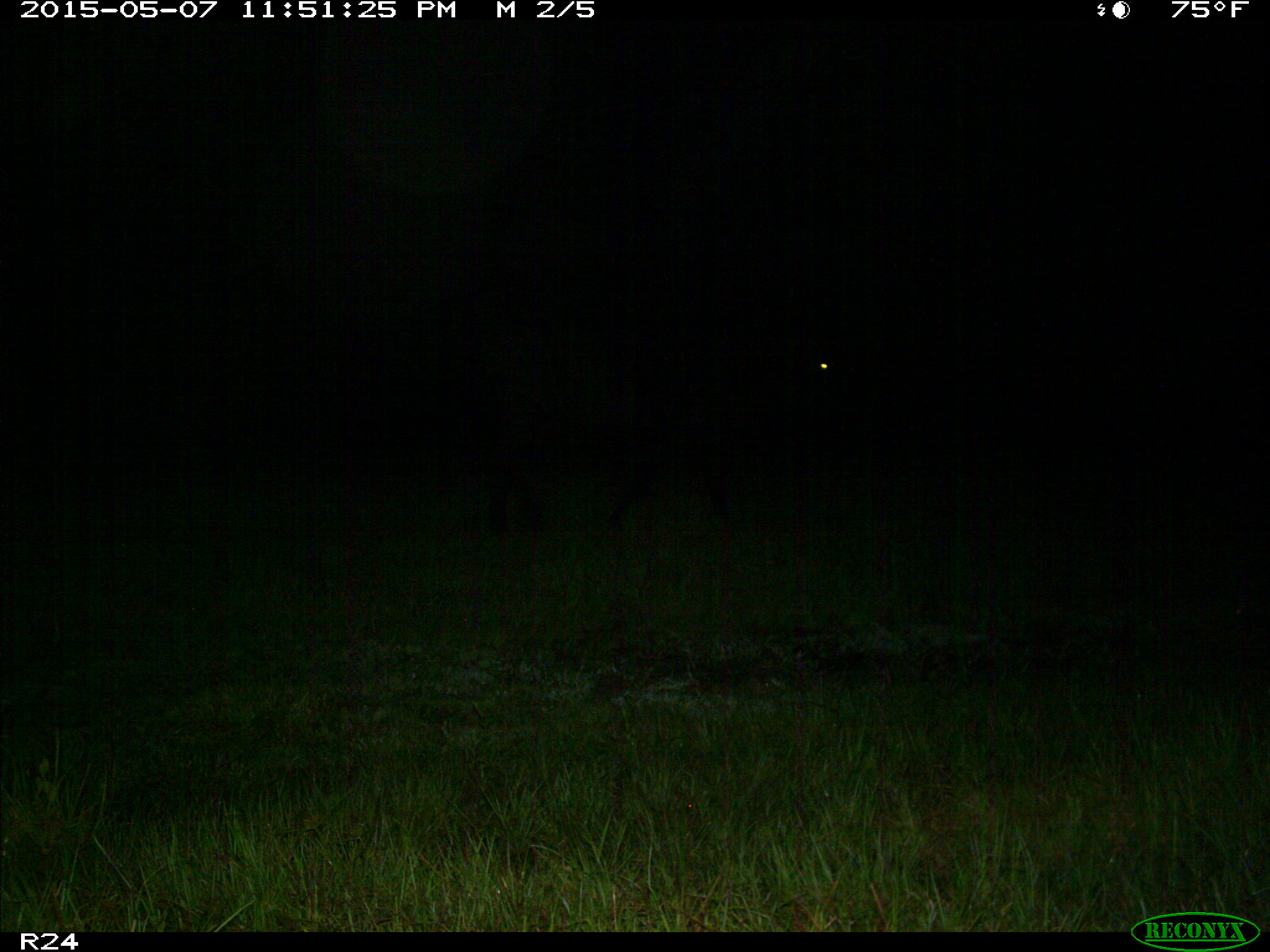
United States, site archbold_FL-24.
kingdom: Animalia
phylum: Chordata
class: Mammalia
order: Artiodactyla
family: Bovidae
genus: Bos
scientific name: Bos taurus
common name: domestic cow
Bos taurus (domestic cow).